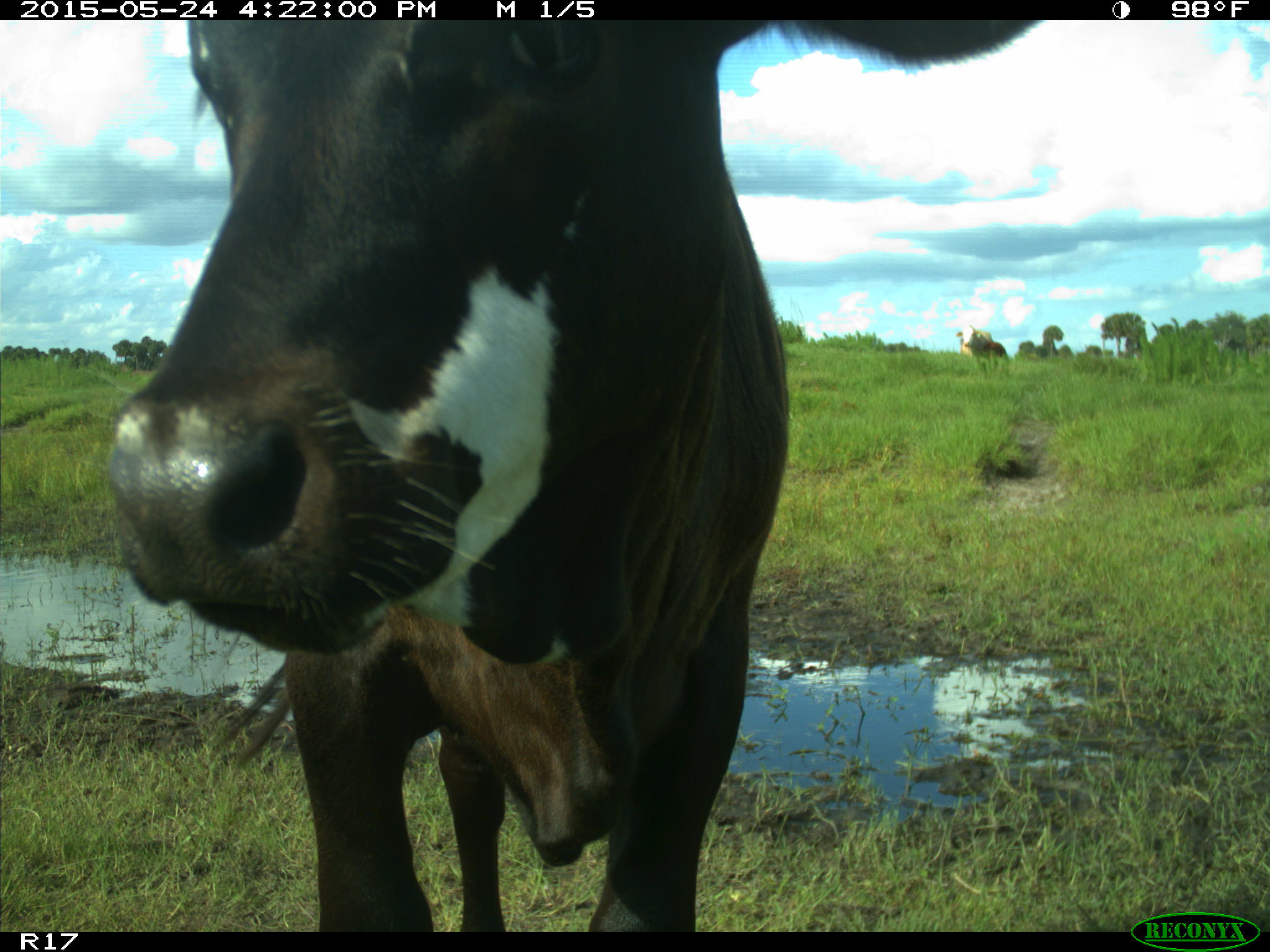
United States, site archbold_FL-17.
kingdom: Animalia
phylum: Chordata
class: Mammalia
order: Artiodactyla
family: Bovidae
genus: Bos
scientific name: Bos taurus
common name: domestic cow